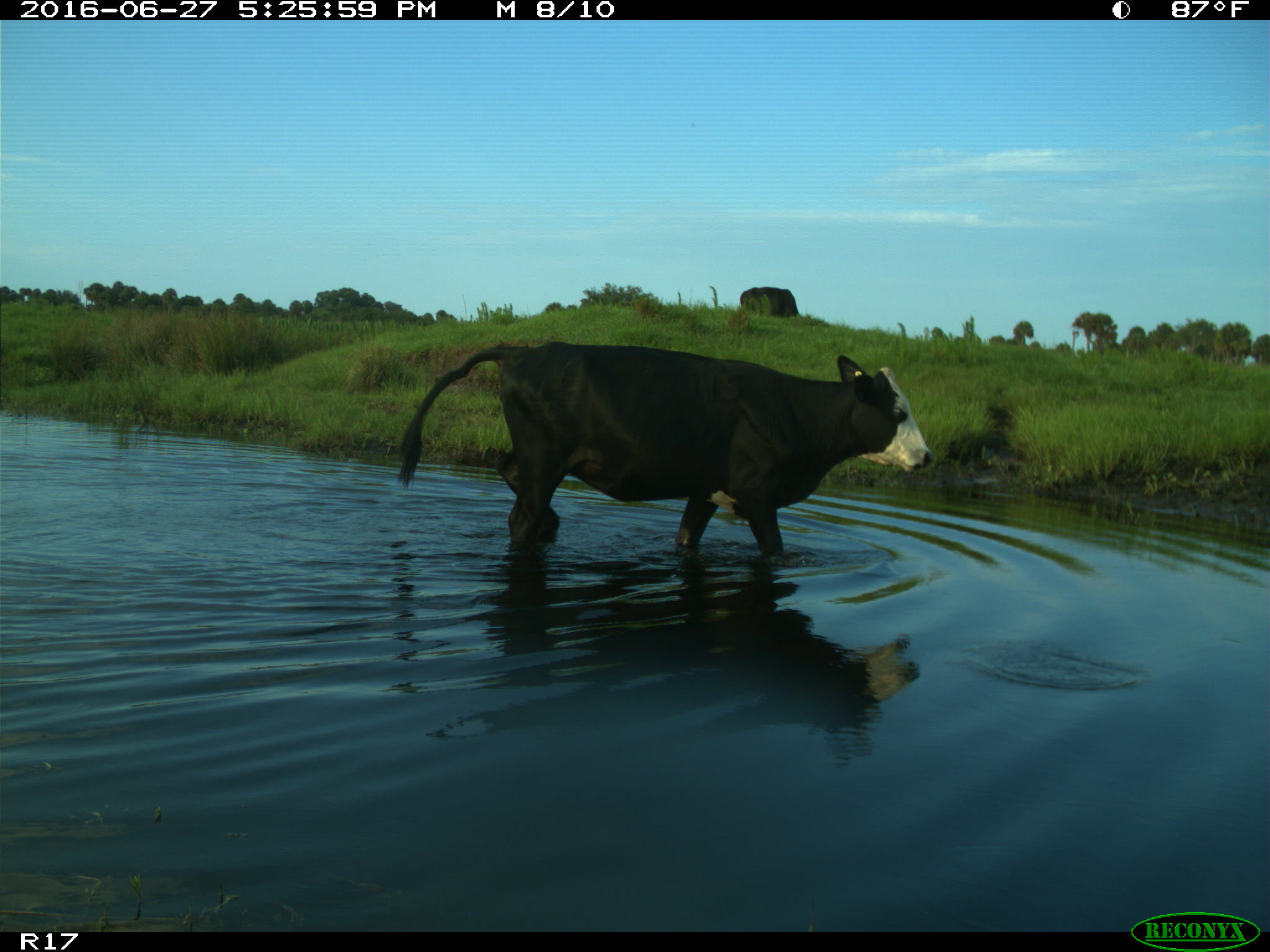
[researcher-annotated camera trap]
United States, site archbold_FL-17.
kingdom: Animalia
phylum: Chordata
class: Mammalia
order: Artiodactyla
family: Bovidae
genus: Bos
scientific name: Bos taurus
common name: domestic cow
Bos taurus (domestic cow).